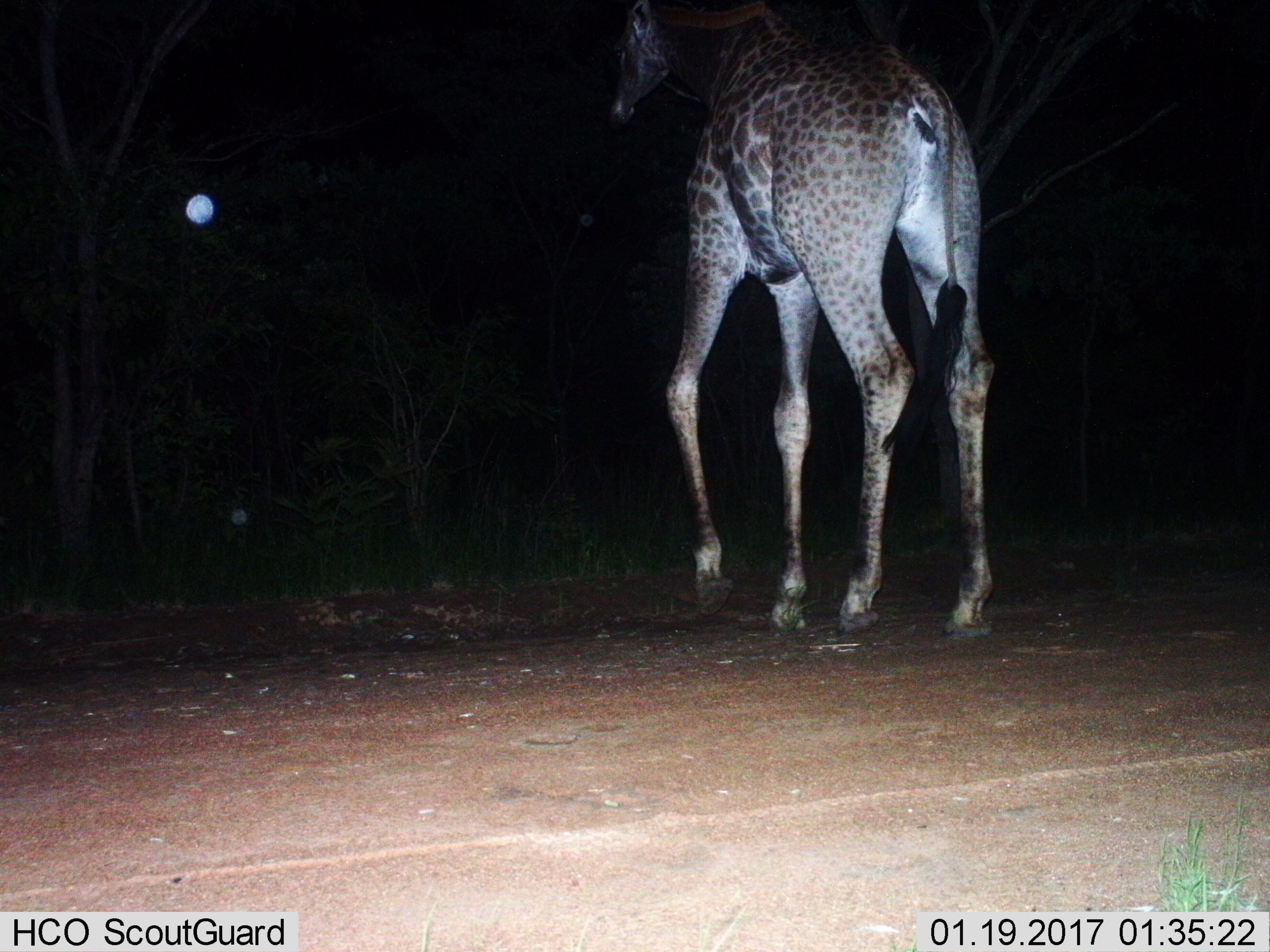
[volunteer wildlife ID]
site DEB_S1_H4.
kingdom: Animalia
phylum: Chordata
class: Mammalia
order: Artiodactyla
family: Giraffidae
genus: Giraffa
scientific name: Giraffa camelopardalis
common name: giraffe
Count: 1.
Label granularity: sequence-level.